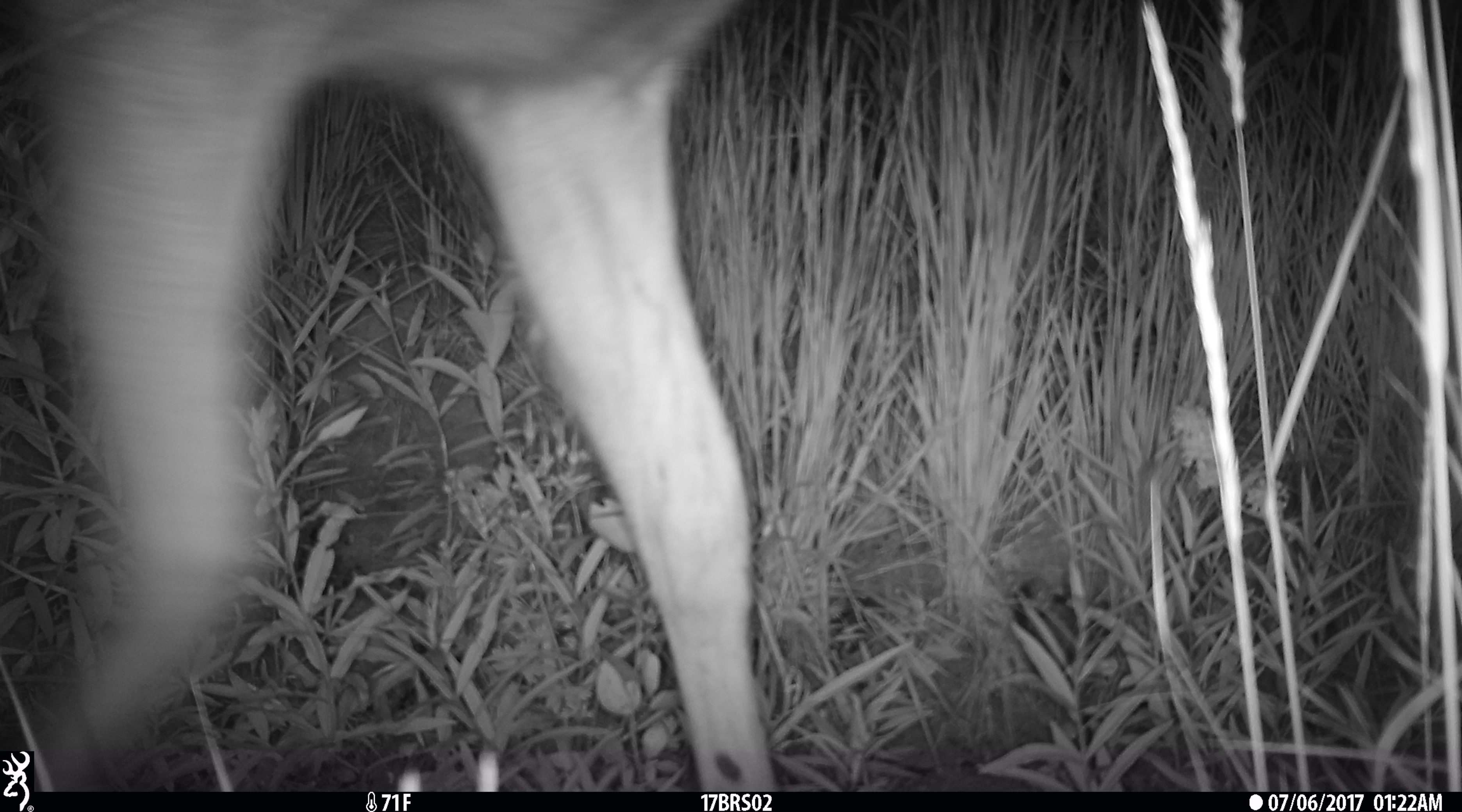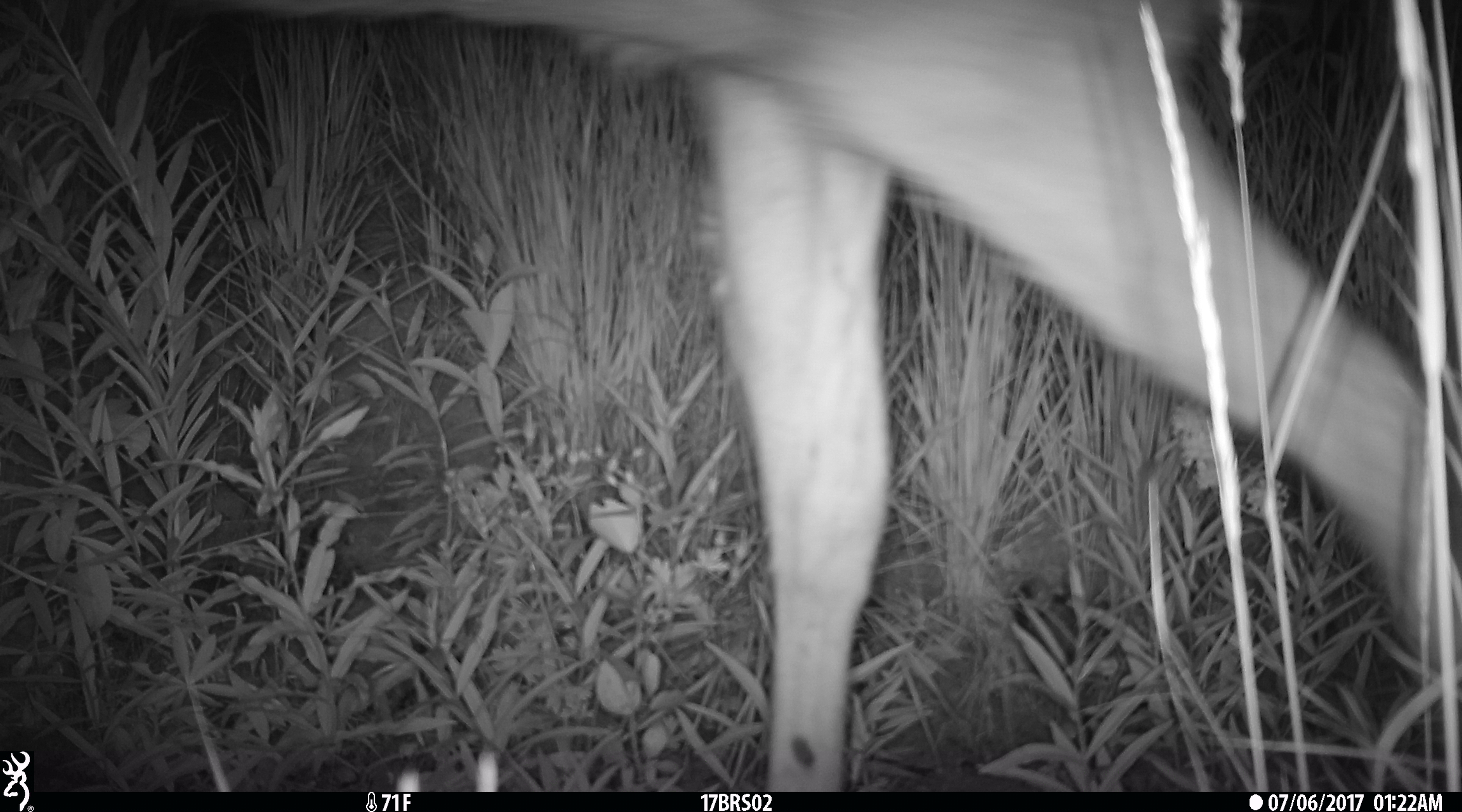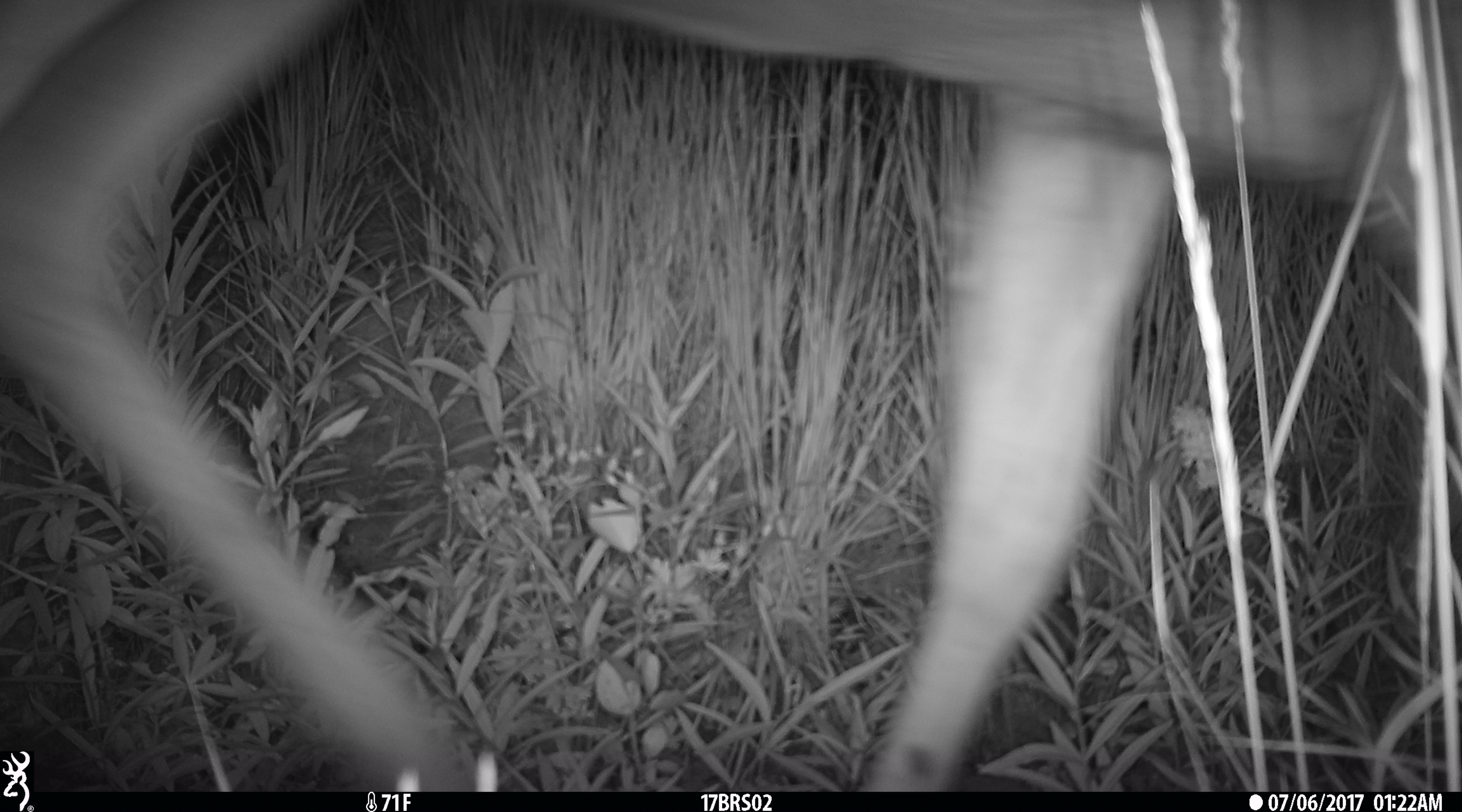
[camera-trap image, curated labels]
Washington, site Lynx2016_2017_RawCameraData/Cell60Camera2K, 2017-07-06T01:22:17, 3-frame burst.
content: unidentified animal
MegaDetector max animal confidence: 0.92